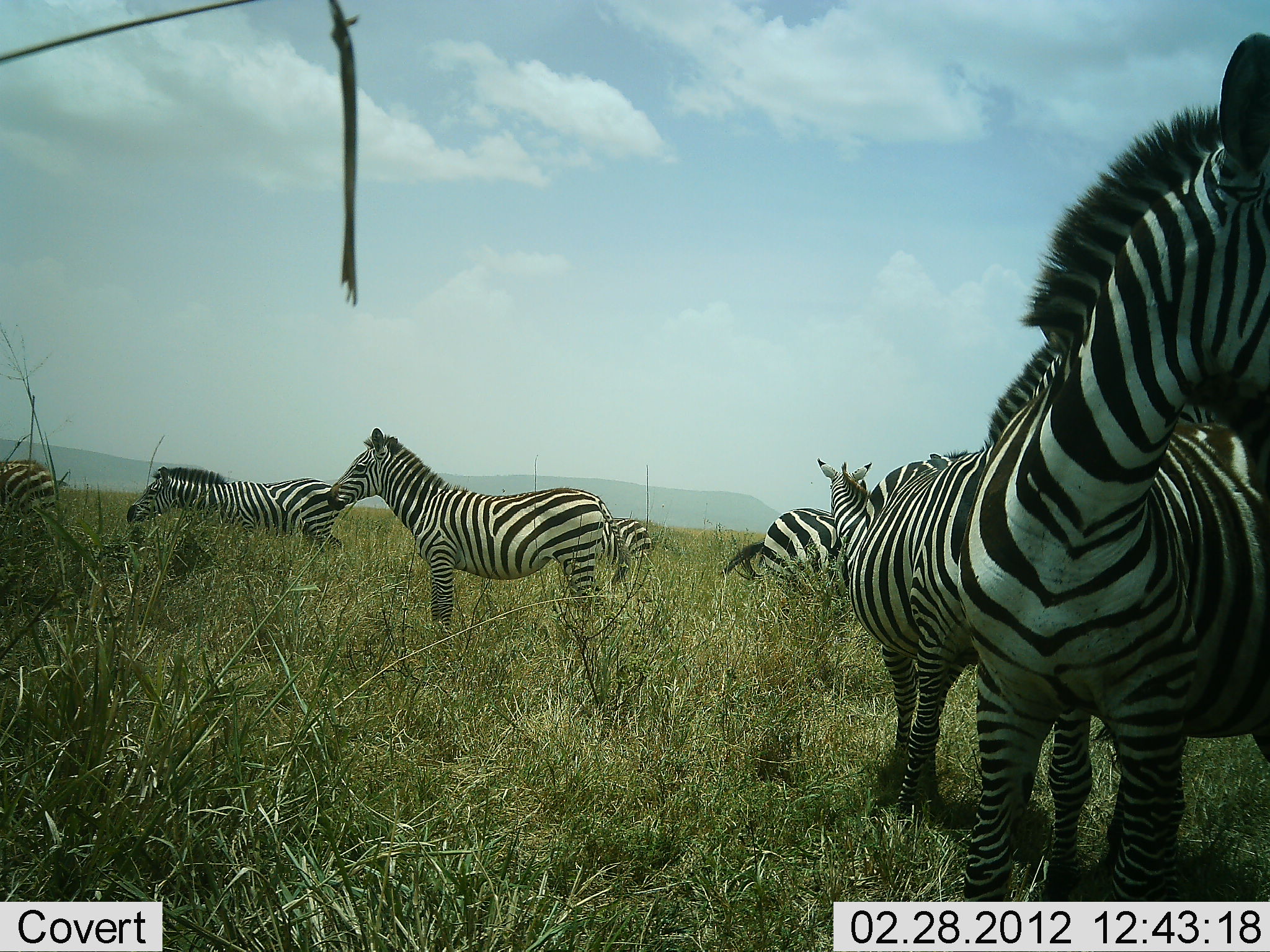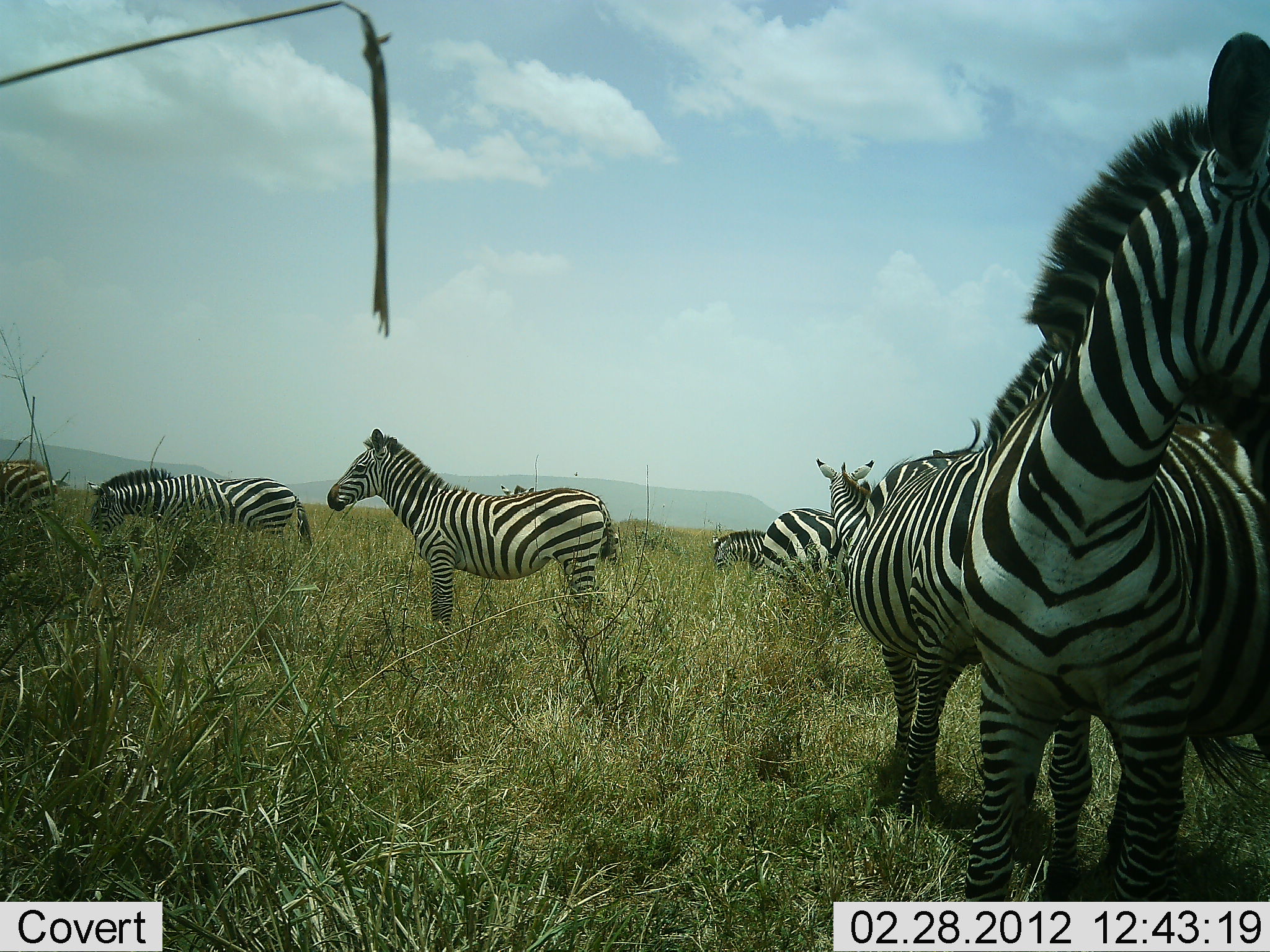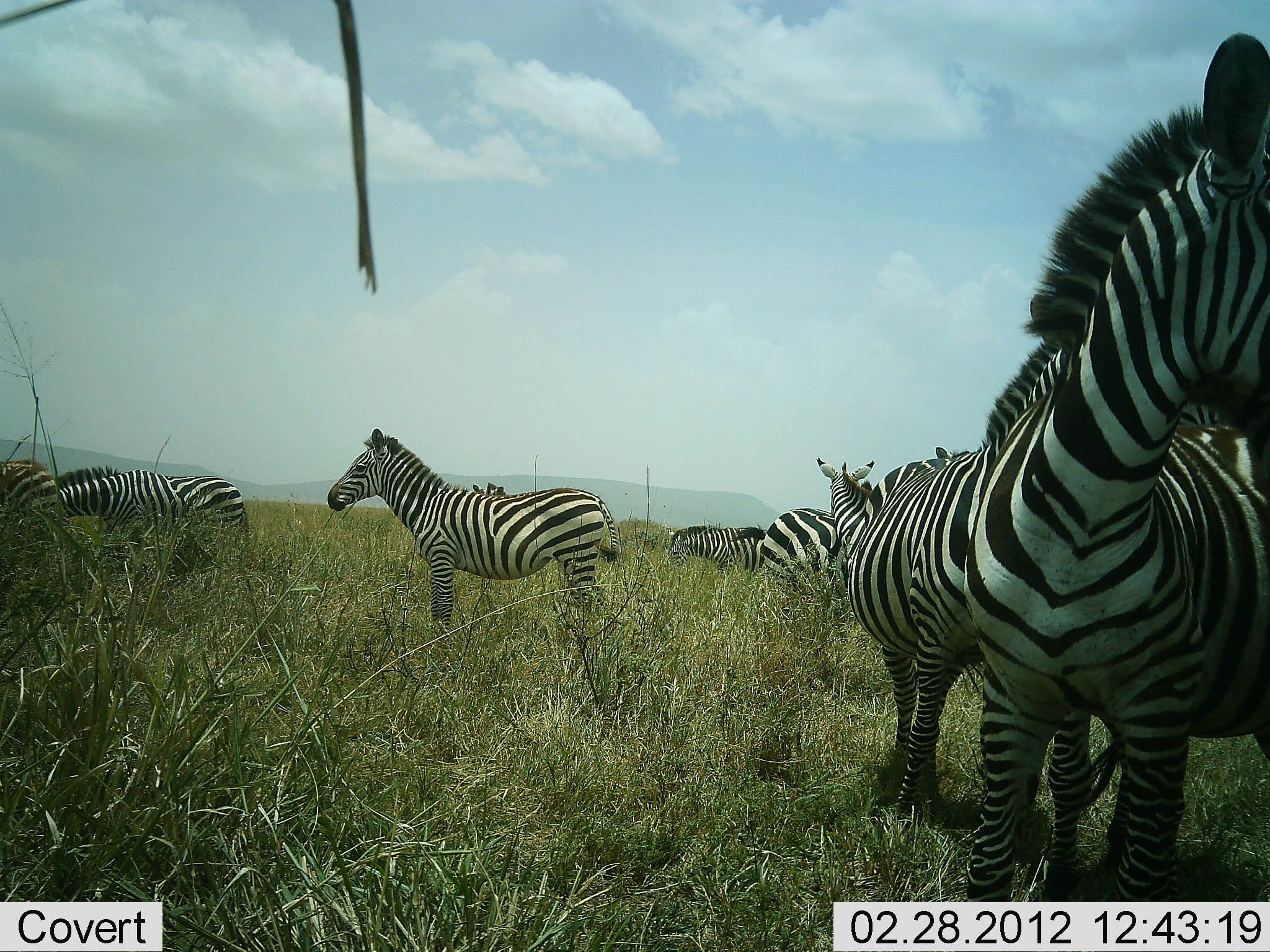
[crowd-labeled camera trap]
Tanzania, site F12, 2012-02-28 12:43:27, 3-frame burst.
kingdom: Animalia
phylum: Chordata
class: Mammalia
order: Perissodactyla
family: Equidae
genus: Equus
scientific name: Equus quagga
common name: plains zebra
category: zebra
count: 9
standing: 94%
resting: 6%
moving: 71%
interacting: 12%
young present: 0%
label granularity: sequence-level